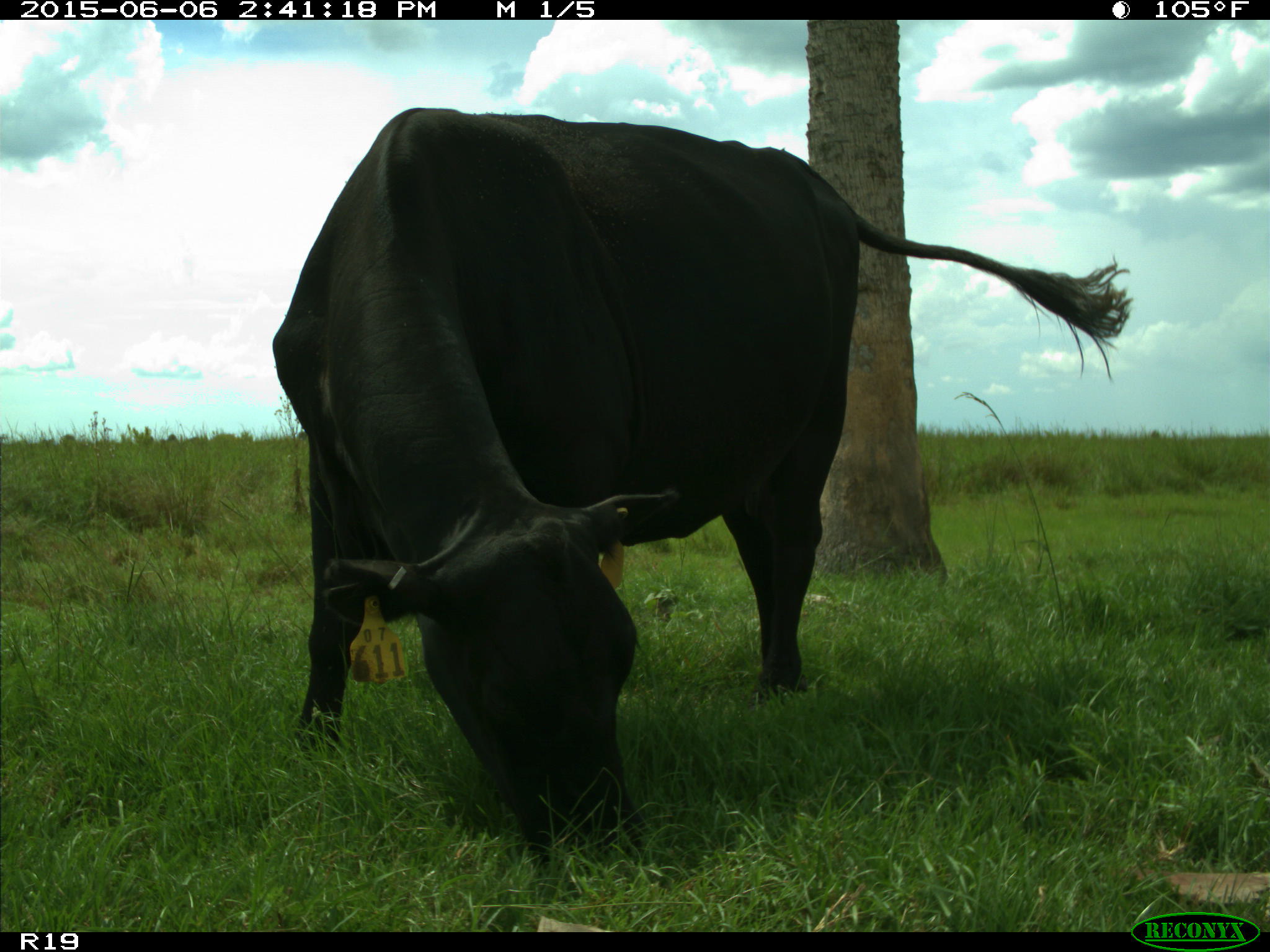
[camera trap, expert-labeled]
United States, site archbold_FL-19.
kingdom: Animalia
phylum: Chordata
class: Mammalia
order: Artiodactyla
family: Bovidae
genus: Bos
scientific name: Bos taurus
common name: domestic cow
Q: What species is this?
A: Bos taurus (domestic cow).